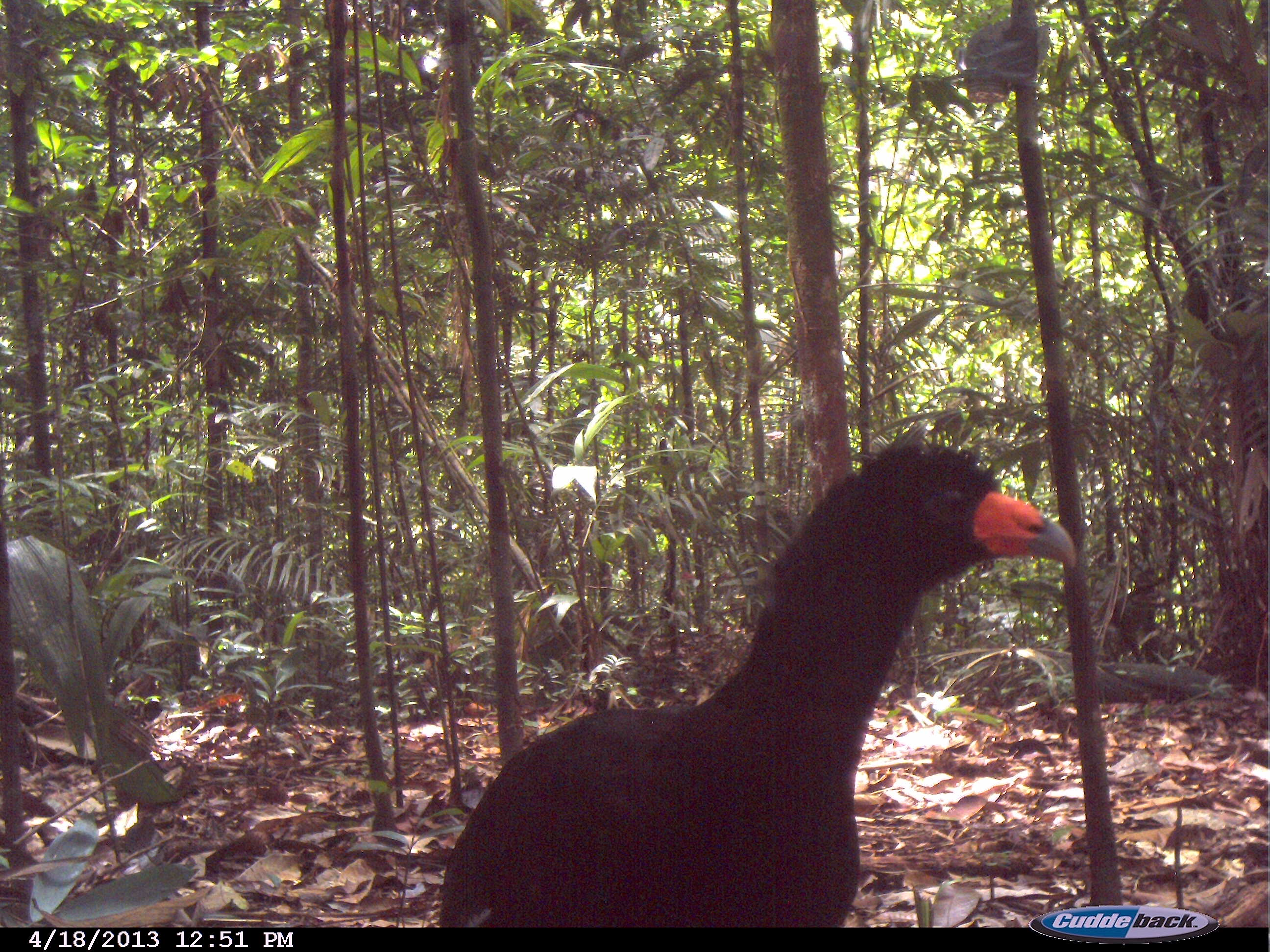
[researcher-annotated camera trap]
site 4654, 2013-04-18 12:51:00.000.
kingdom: Animalia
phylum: Chordata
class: Aves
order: Galliformes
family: Cracidae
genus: Crax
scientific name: Crax alector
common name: black curassow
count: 1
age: adult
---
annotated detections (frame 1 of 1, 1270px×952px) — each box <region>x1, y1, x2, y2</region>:
crax alector: <region>433, 434, 1079, 926</region>